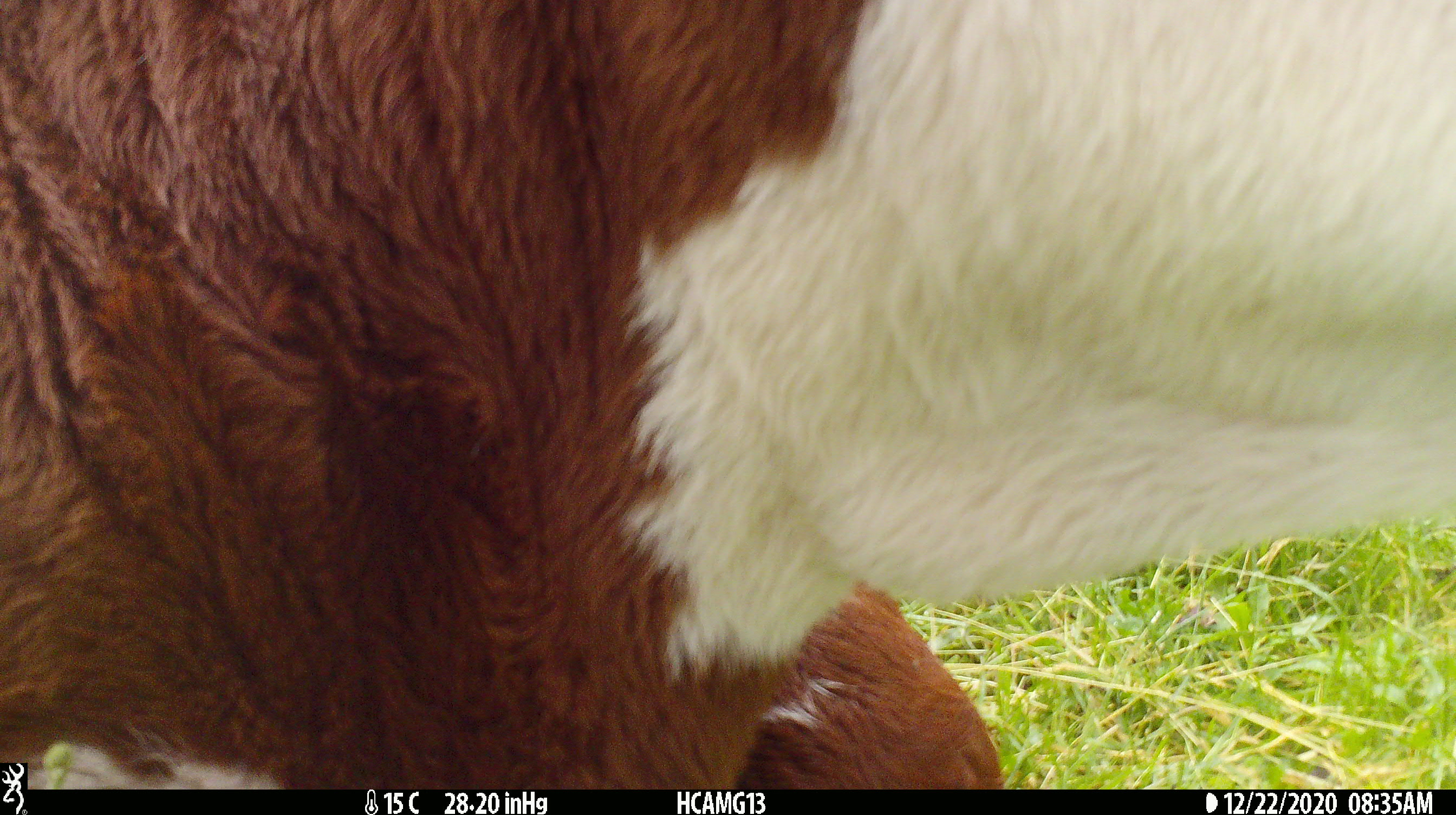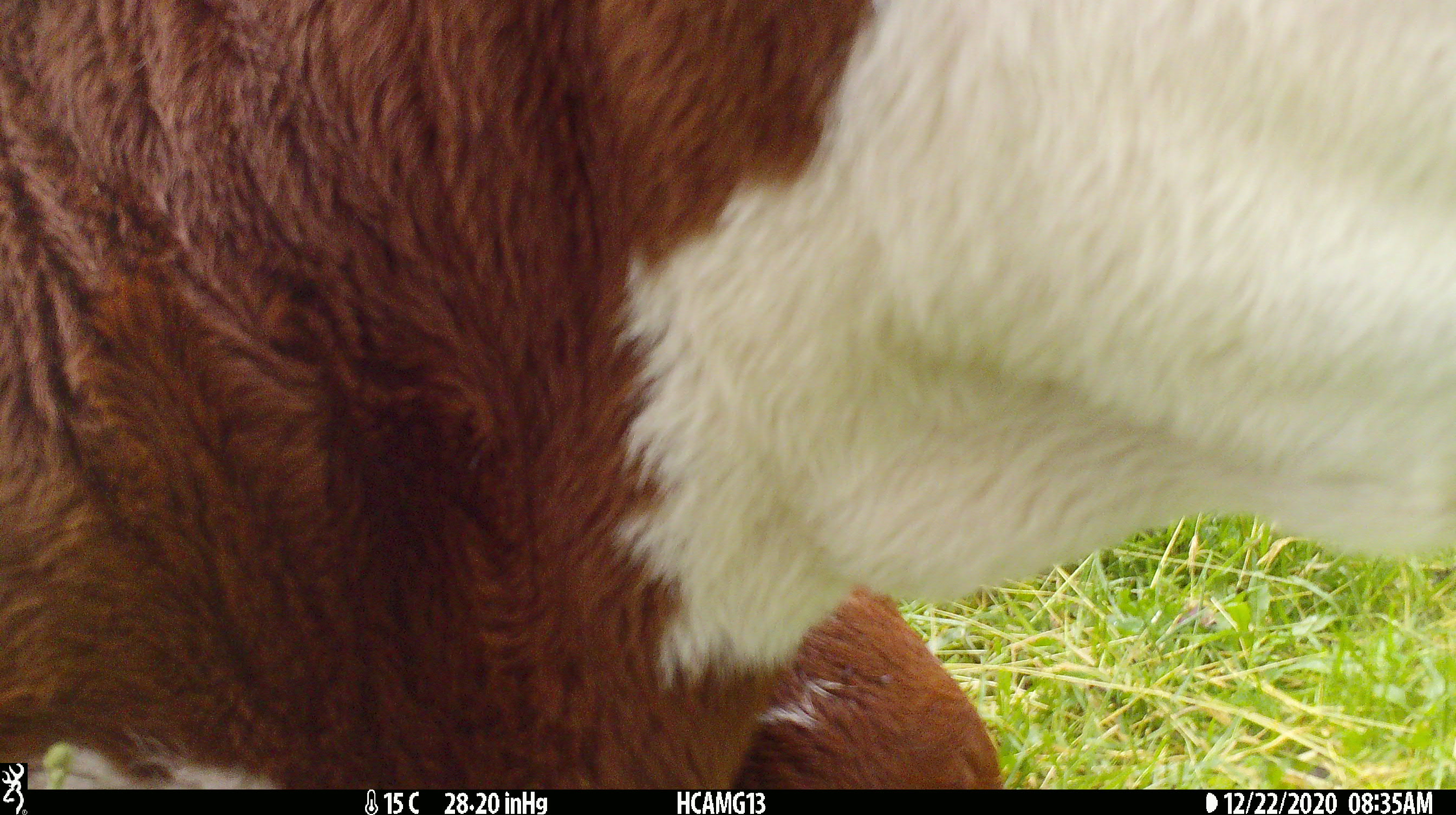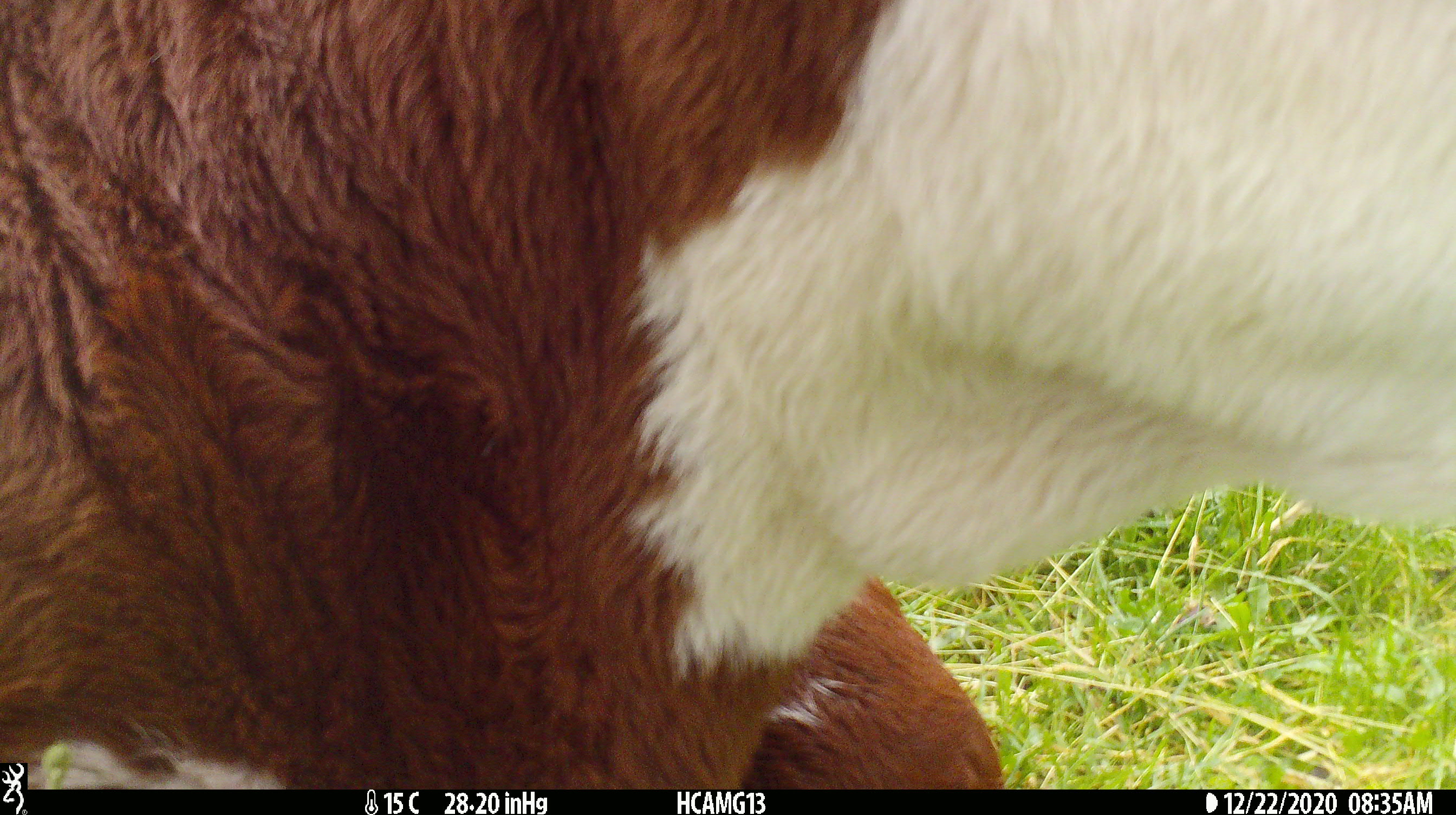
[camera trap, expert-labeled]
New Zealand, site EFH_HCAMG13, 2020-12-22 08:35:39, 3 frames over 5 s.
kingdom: Animalia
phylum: Chordata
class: Mammalia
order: Artiodactyla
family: Bovidae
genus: Bos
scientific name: Bos taurus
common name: domestic cow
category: cow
Cow (domestic cow) (Bos taurus).